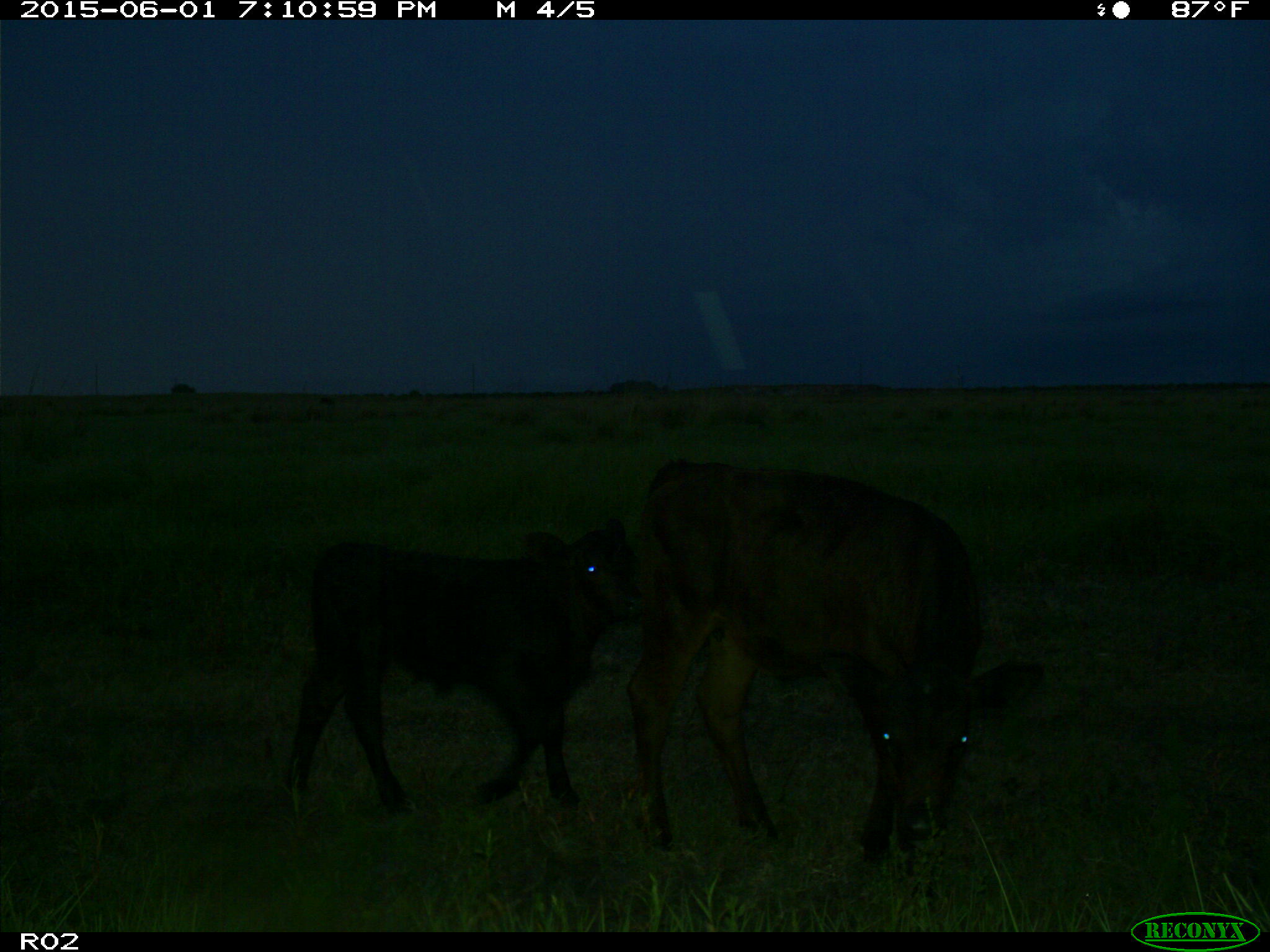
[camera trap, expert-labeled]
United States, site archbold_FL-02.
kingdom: Animalia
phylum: Chordata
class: Mammalia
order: Artiodactyla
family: Bovidae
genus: Bos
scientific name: Bos taurus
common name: domestic cow